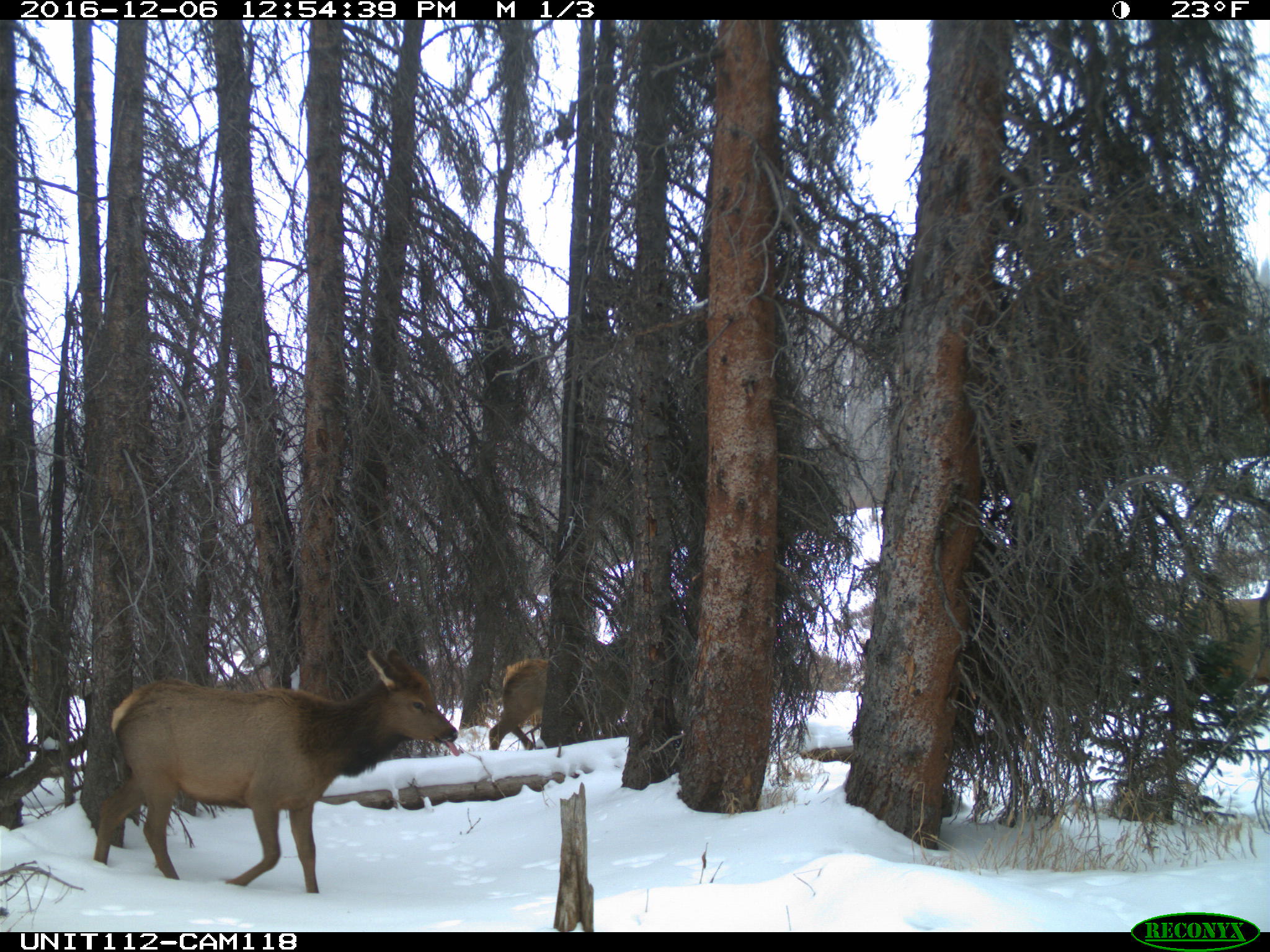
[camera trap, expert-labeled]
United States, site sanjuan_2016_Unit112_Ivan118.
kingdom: Animalia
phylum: Chordata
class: Mammalia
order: Artiodactyla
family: Cervidae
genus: Cervus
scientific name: Cervus elaphus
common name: red deer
Cervus elaphus (red deer).